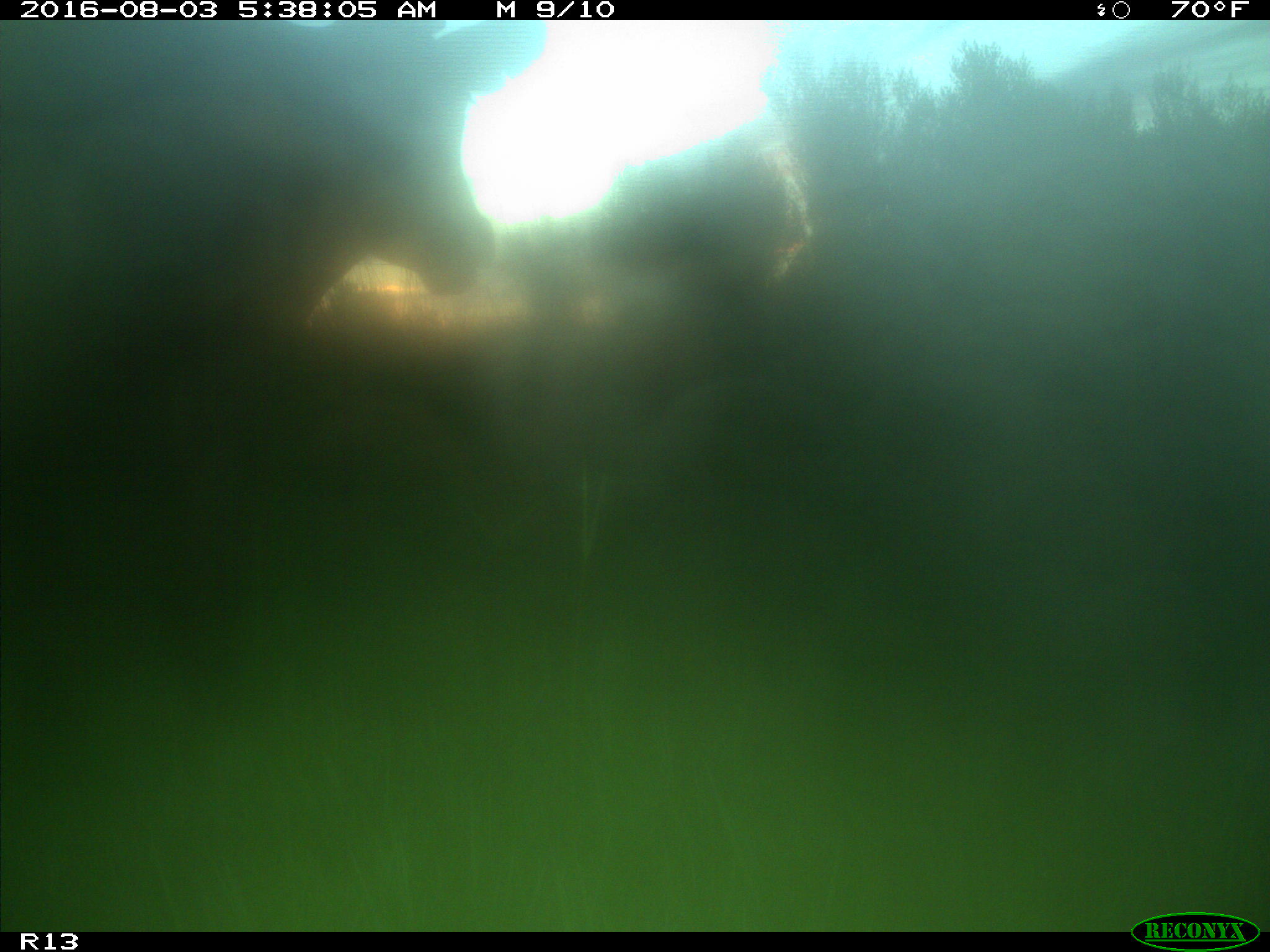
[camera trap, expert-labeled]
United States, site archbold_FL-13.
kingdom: Animalia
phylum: Chordata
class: Mammalia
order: Artiodactyla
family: Bovidae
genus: Bos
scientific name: Bos taurus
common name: domestic cow